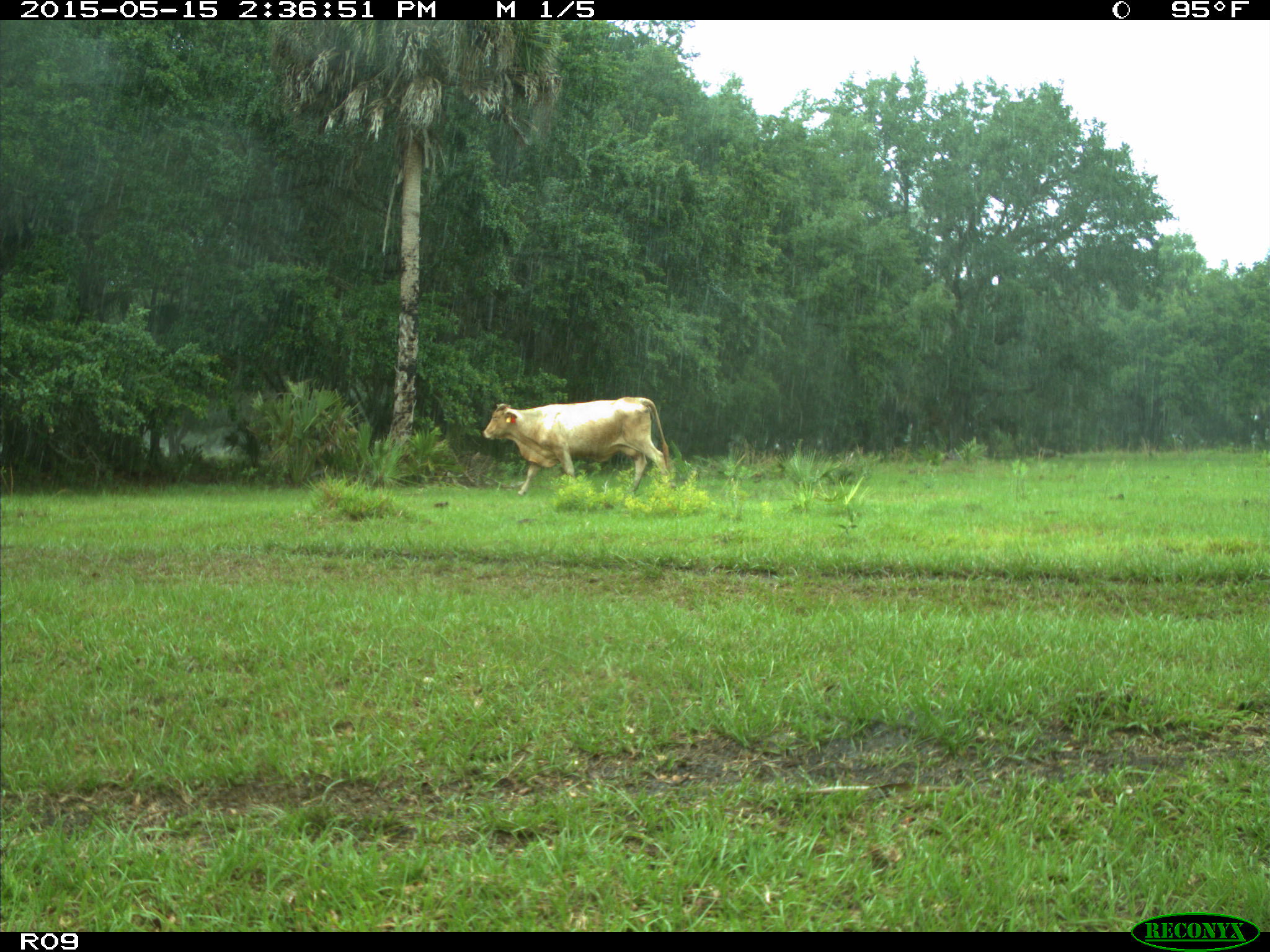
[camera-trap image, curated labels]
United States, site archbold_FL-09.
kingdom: Animalia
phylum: Chordata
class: Mammalia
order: Artiodactyla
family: Bovidae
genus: Bos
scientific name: Bos taurus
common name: domestic cow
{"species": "Bos taurus (domestic cow)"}